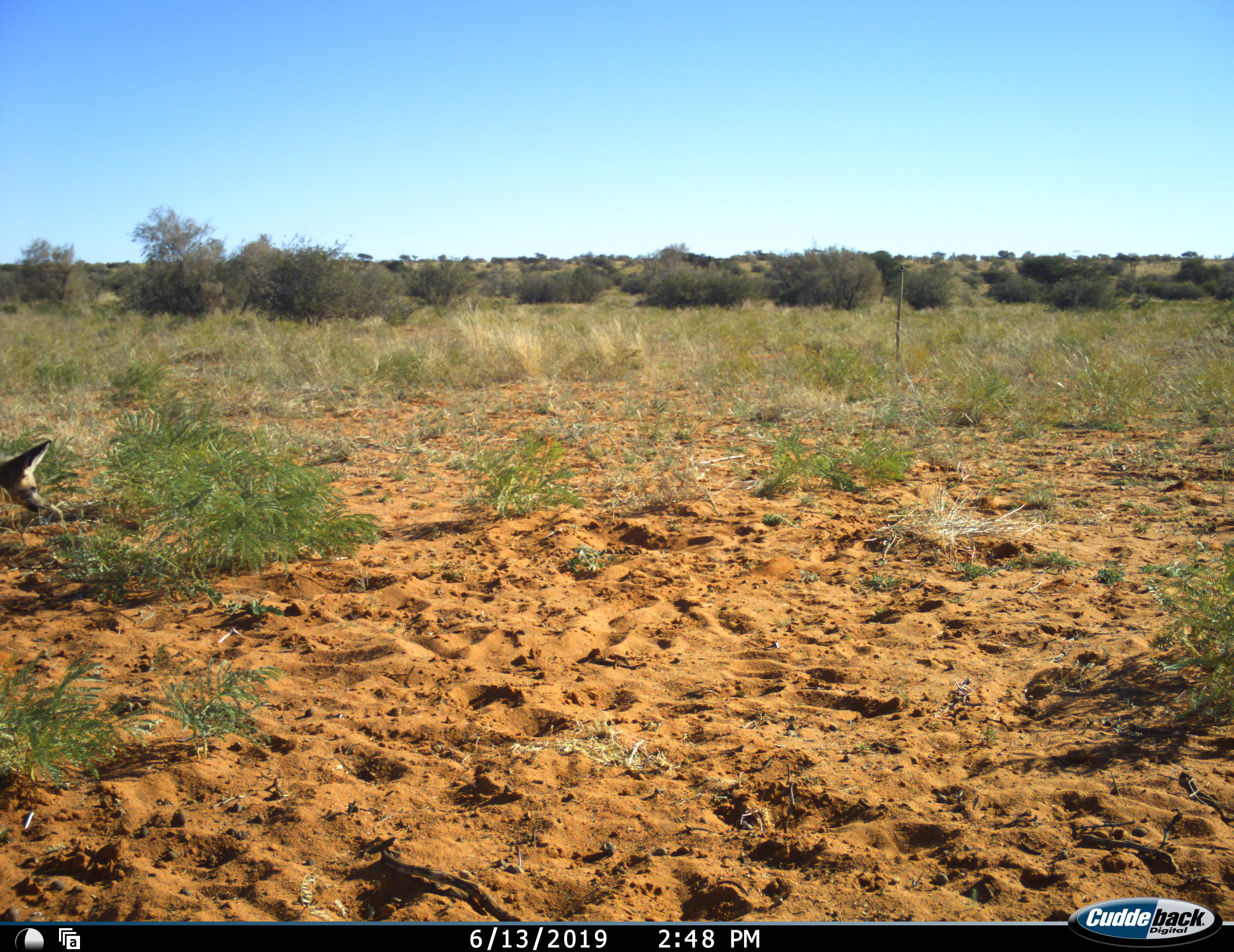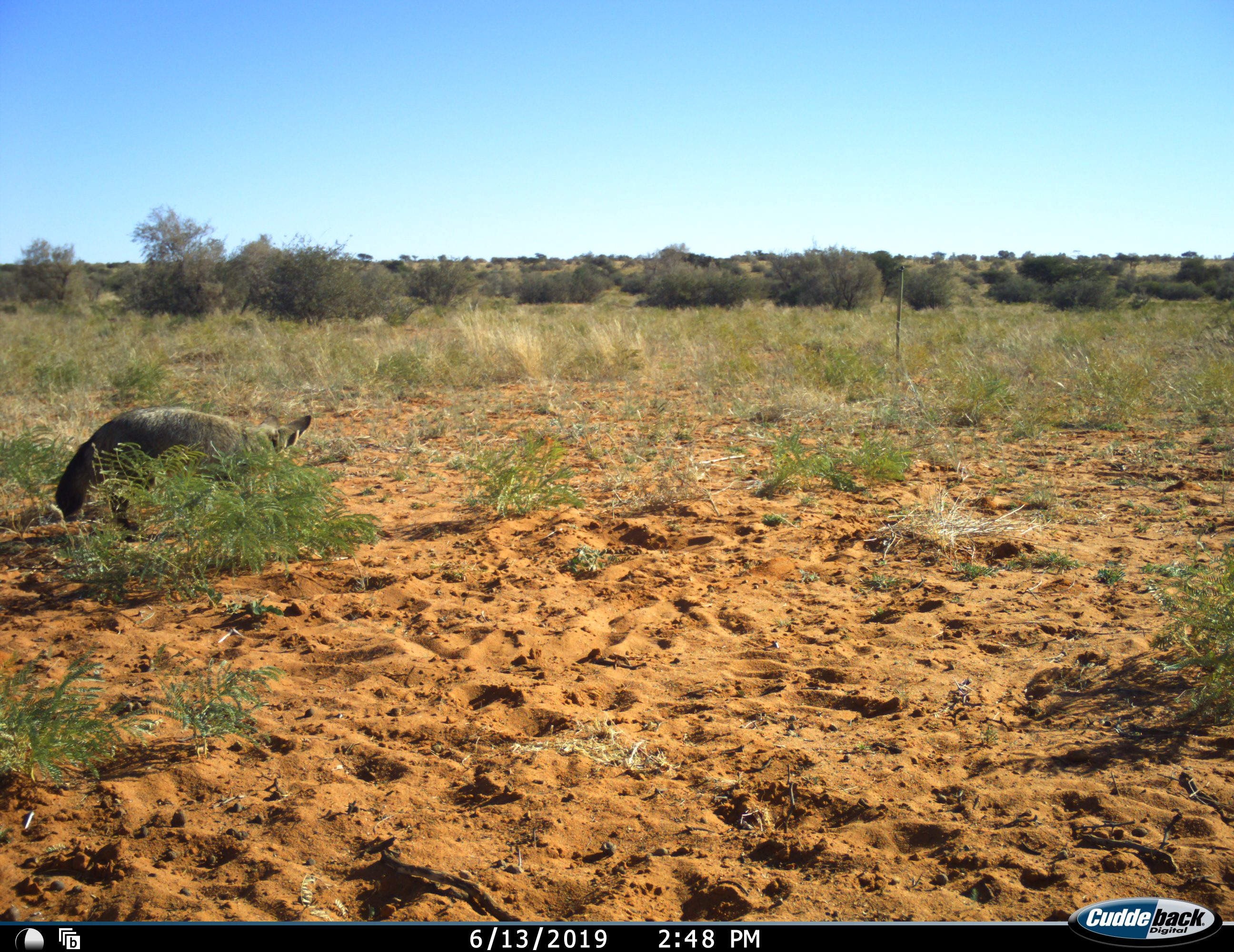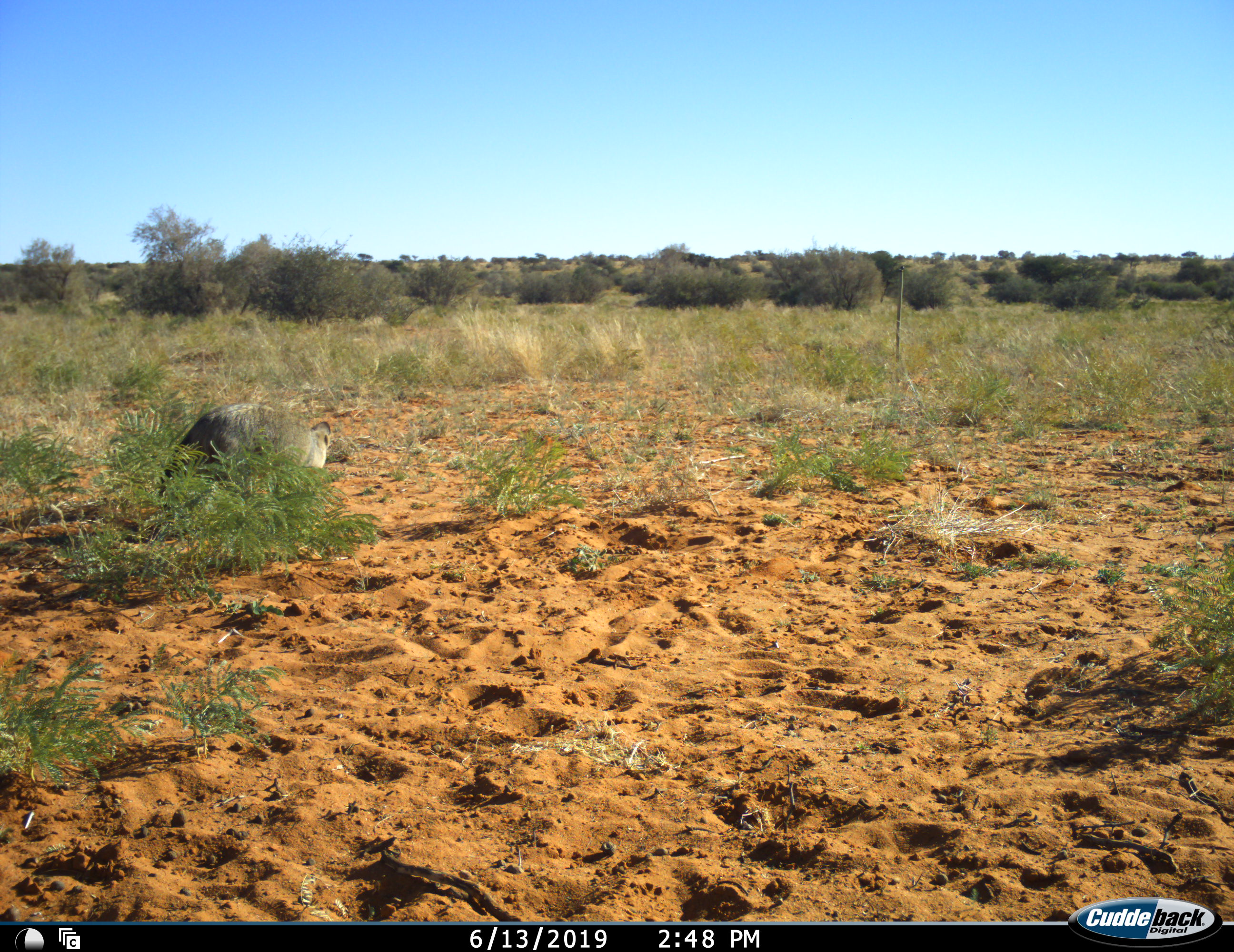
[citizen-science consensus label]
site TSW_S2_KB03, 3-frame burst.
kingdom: Animalia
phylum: Chordata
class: Mammalia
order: Carnivora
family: Canidae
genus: Otocyon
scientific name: Otocyon megalotis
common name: bat-eared fox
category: foxbateared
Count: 1.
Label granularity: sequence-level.